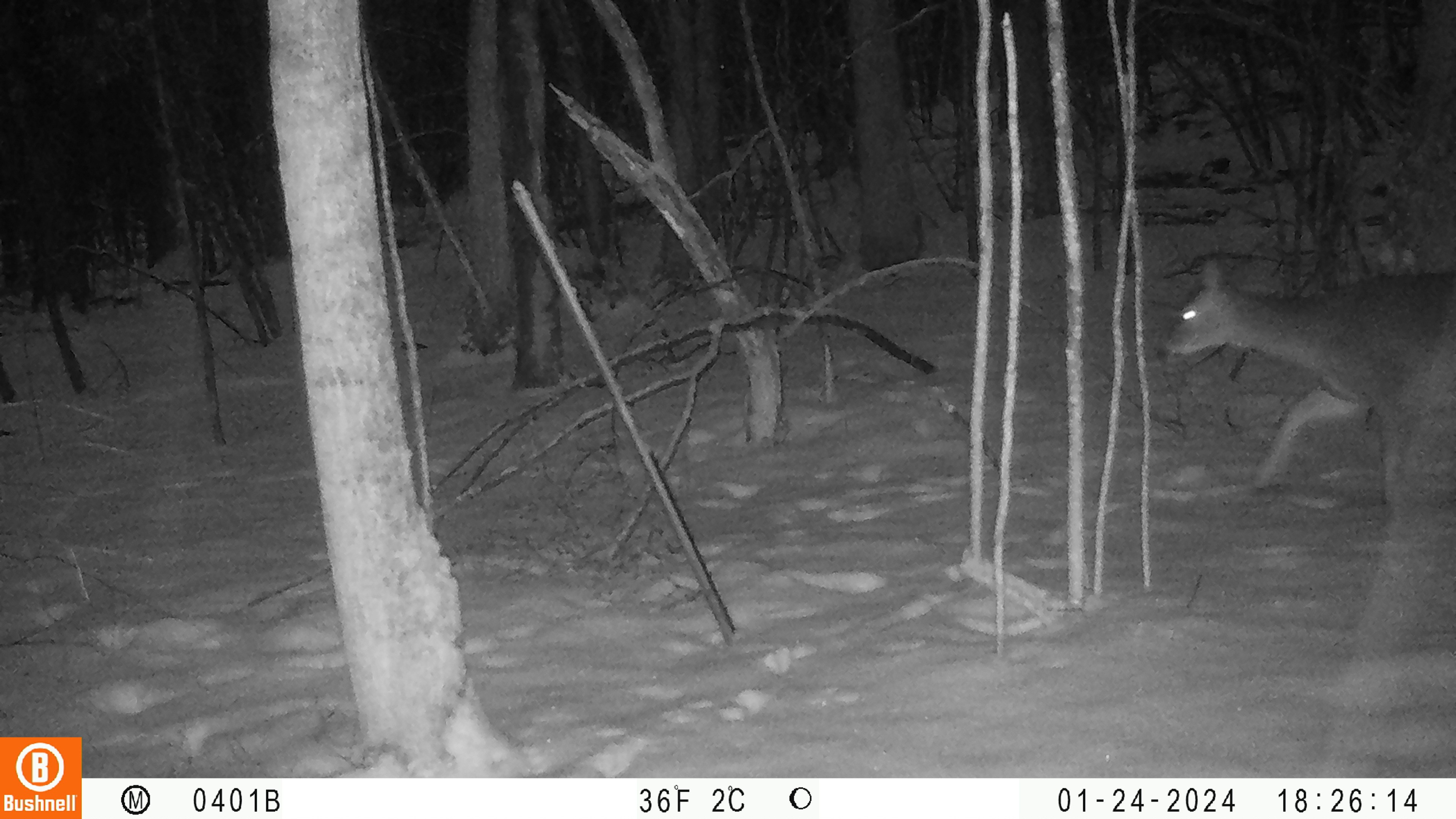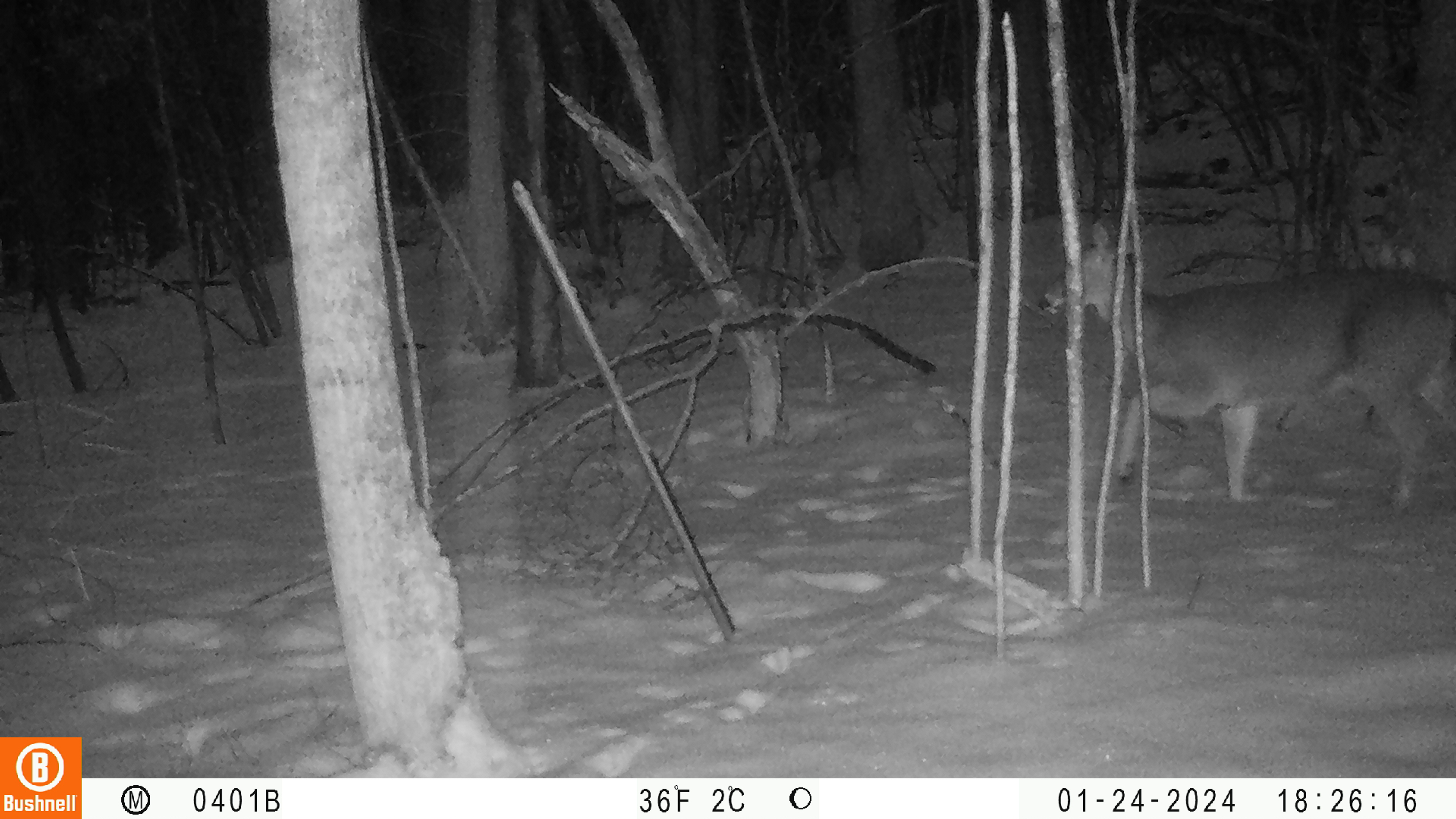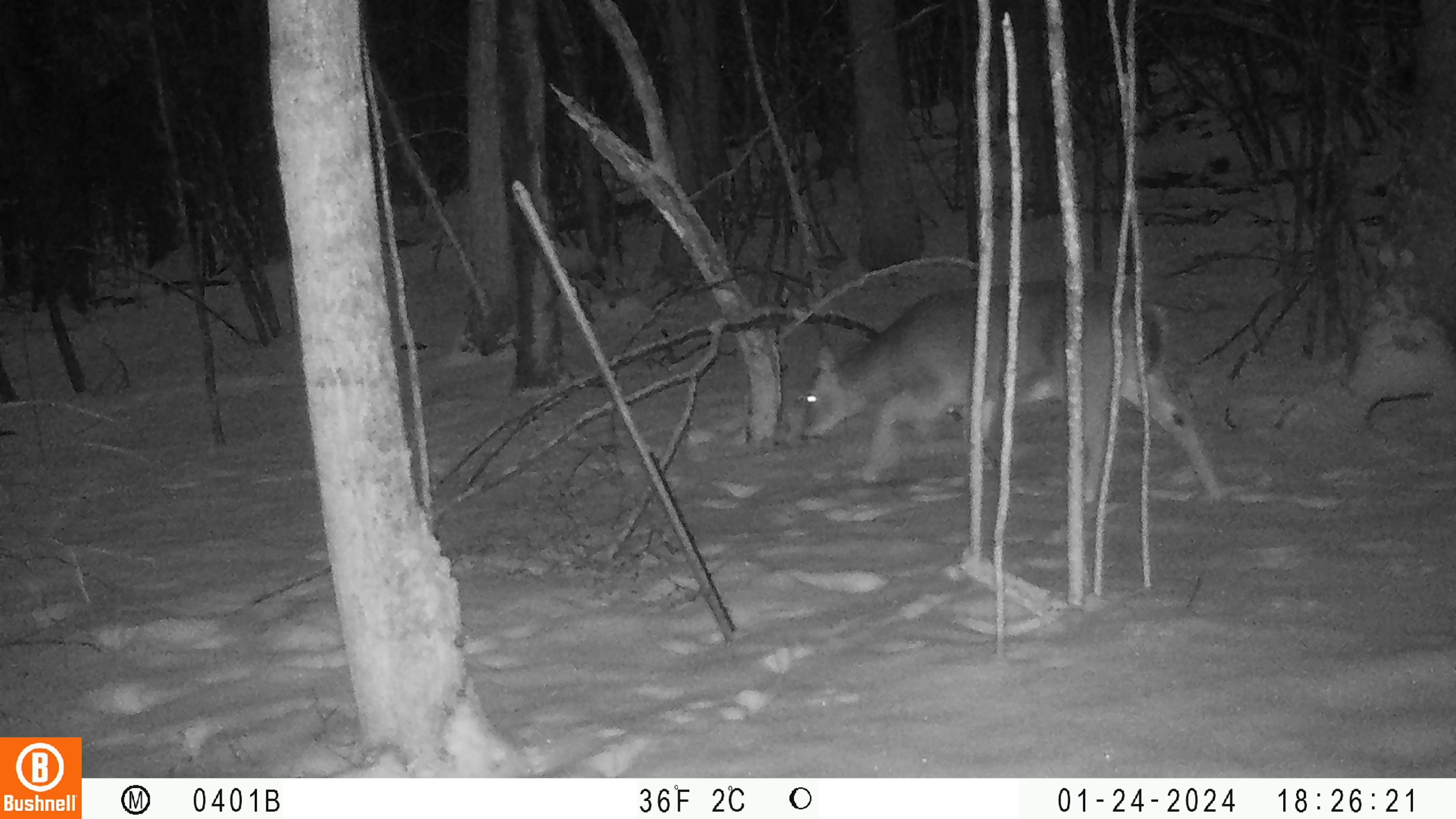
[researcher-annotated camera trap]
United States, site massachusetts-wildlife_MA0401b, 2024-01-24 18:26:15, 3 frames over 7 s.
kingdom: Animalia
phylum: Chordata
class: Mammalia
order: Artiodactyla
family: Cervidae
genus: Odocoileus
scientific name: Odocoileus virginianus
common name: white-tailed deer